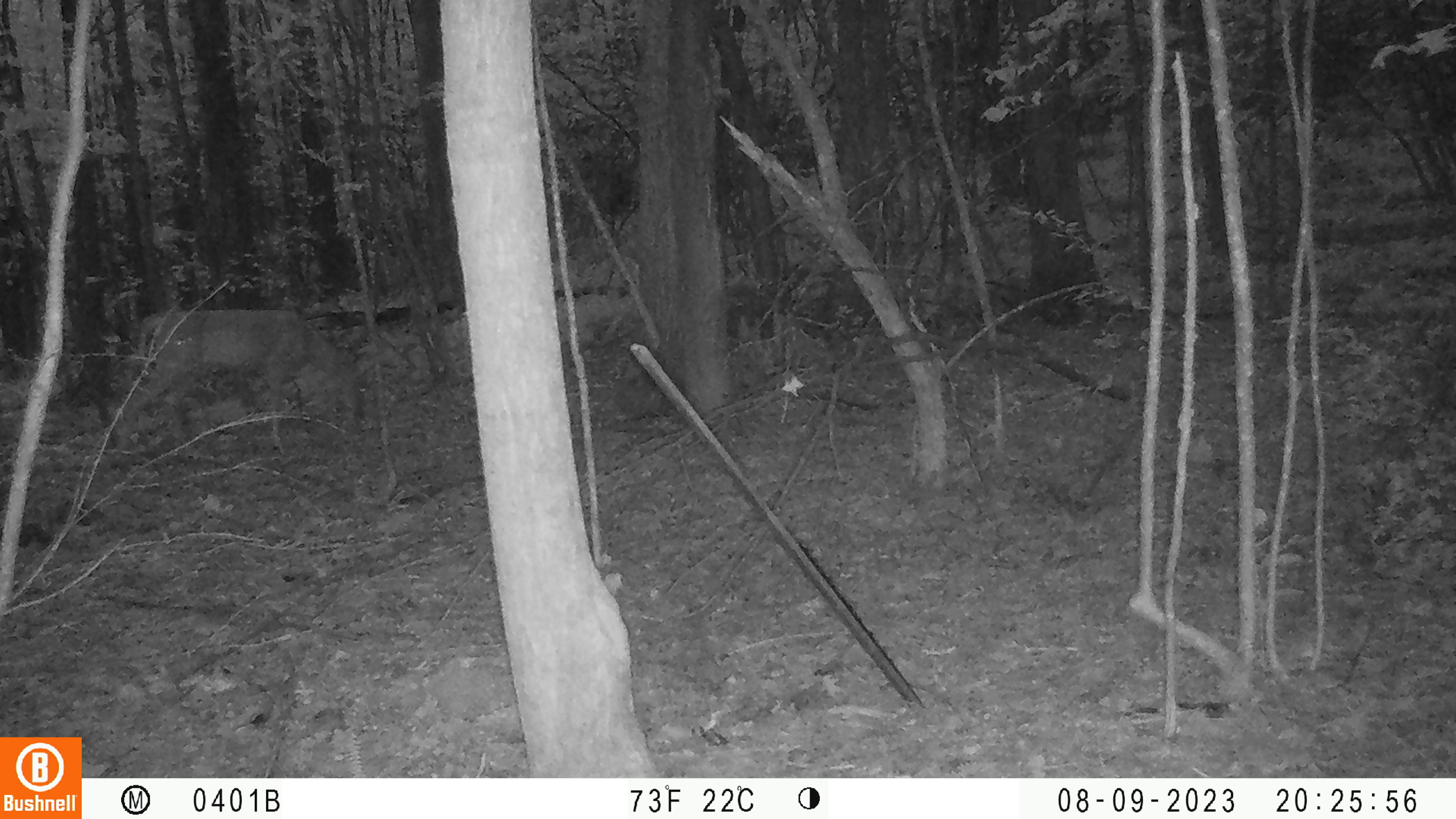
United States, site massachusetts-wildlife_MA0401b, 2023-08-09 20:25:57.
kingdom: Animalia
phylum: Chordata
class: Mammalia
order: Artiodactyla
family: Cervidae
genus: Odocoileus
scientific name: Odocoileus virginianus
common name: white-tailed deer